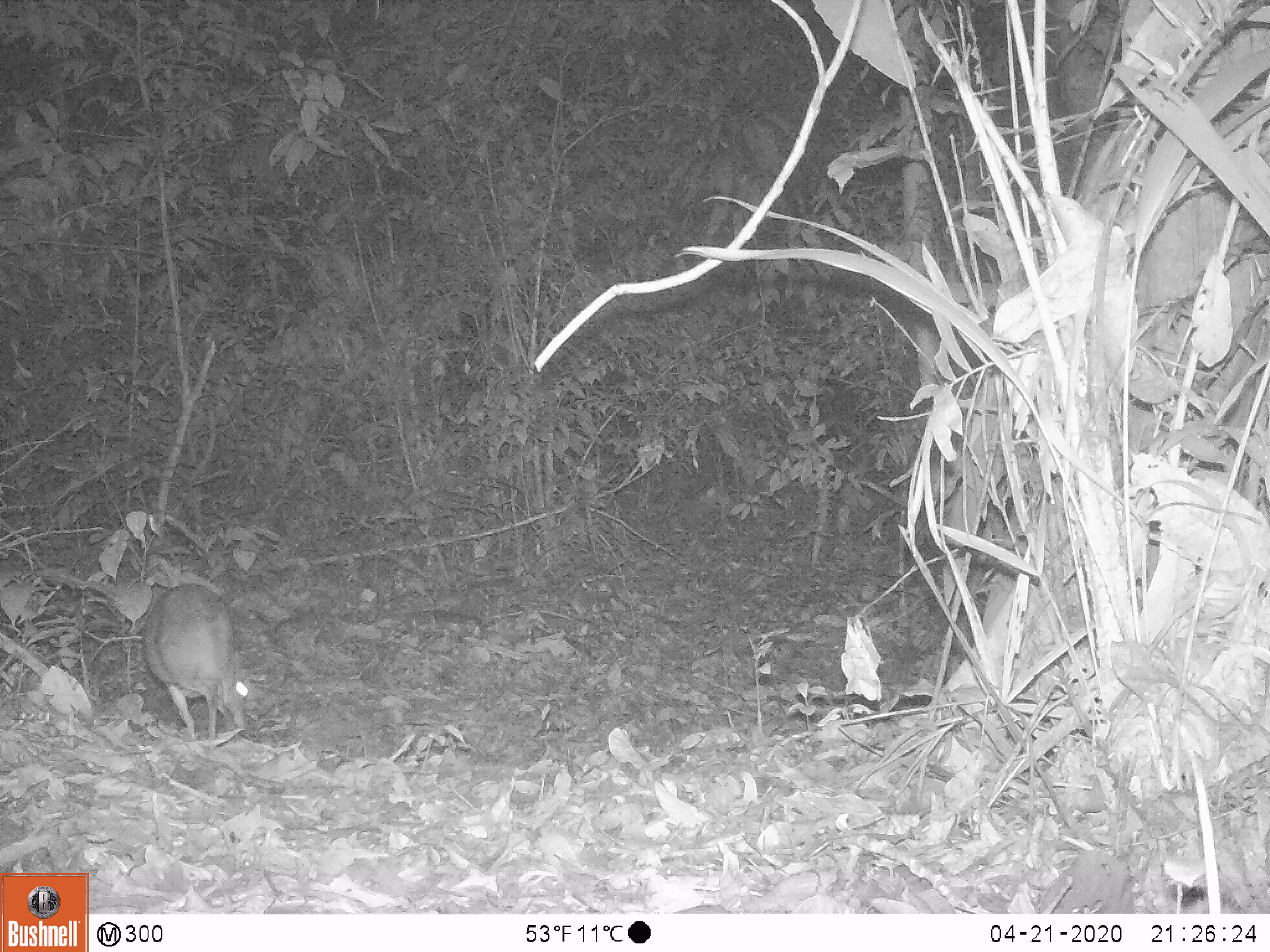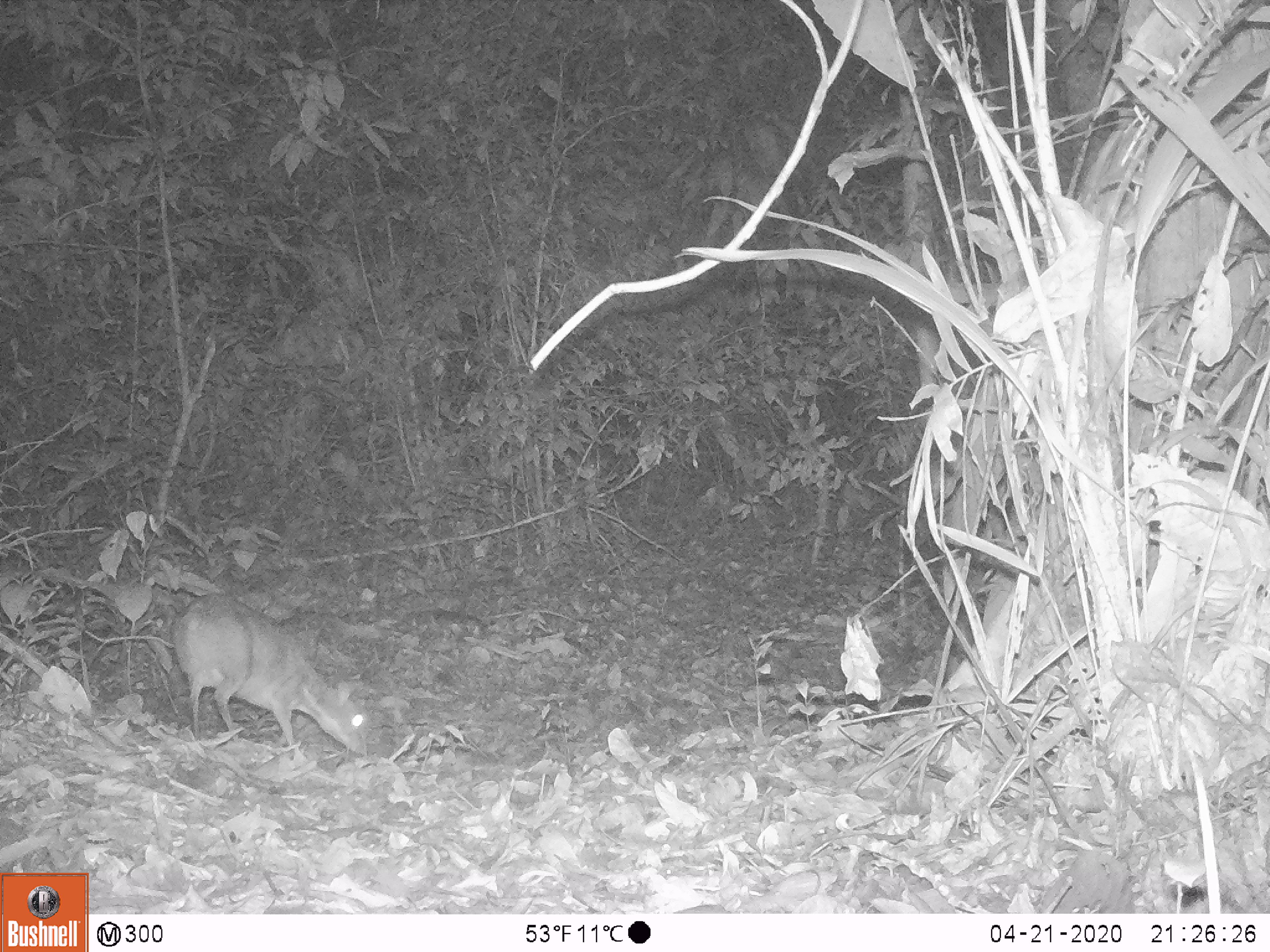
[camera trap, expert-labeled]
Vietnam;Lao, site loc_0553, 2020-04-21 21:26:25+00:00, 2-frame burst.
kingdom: Animalia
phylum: Chordata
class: Mammalia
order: Artiodactyla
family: Tragulidae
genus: Moschiola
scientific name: Moschiola meminna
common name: chevrotain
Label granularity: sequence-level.